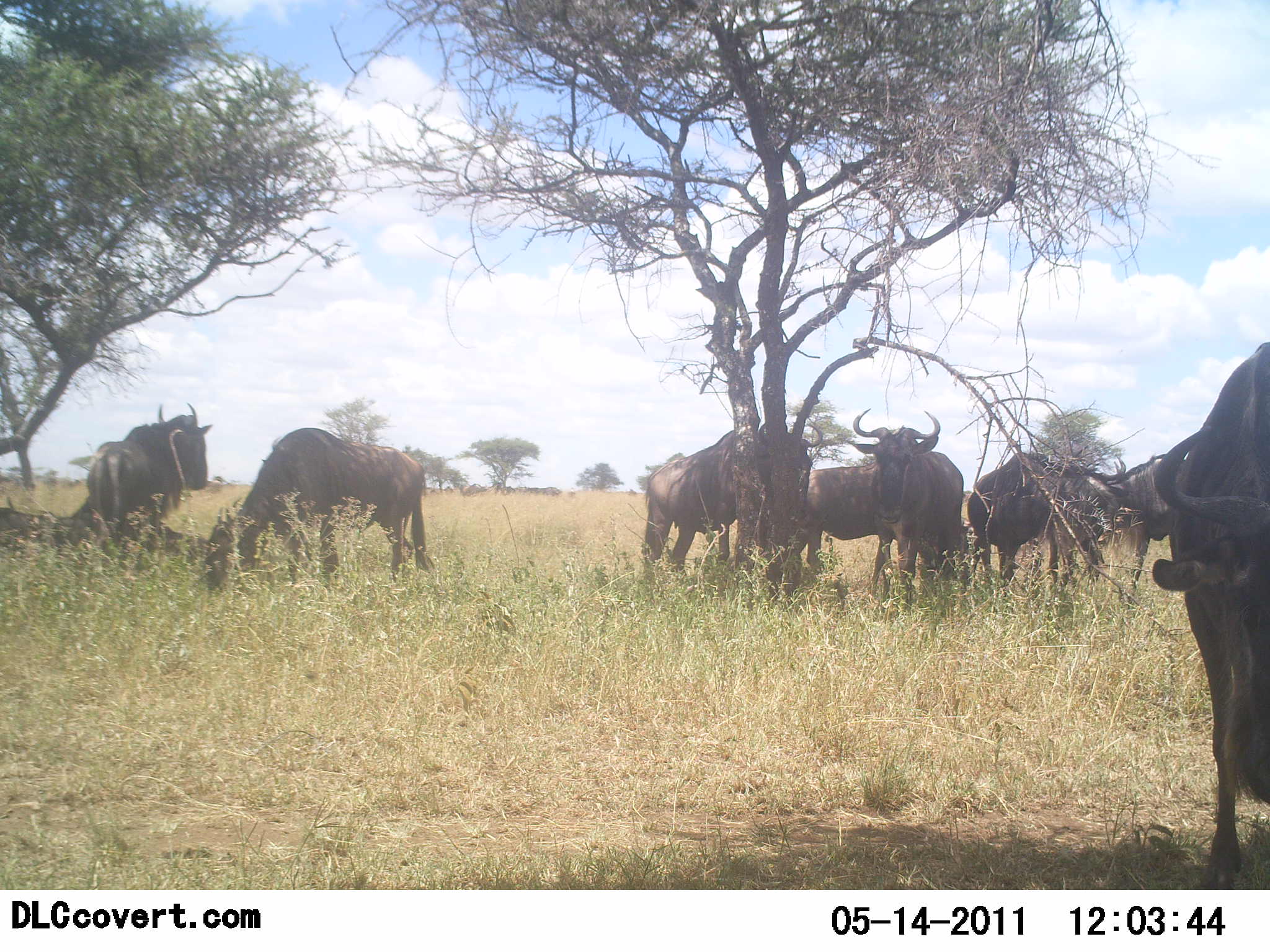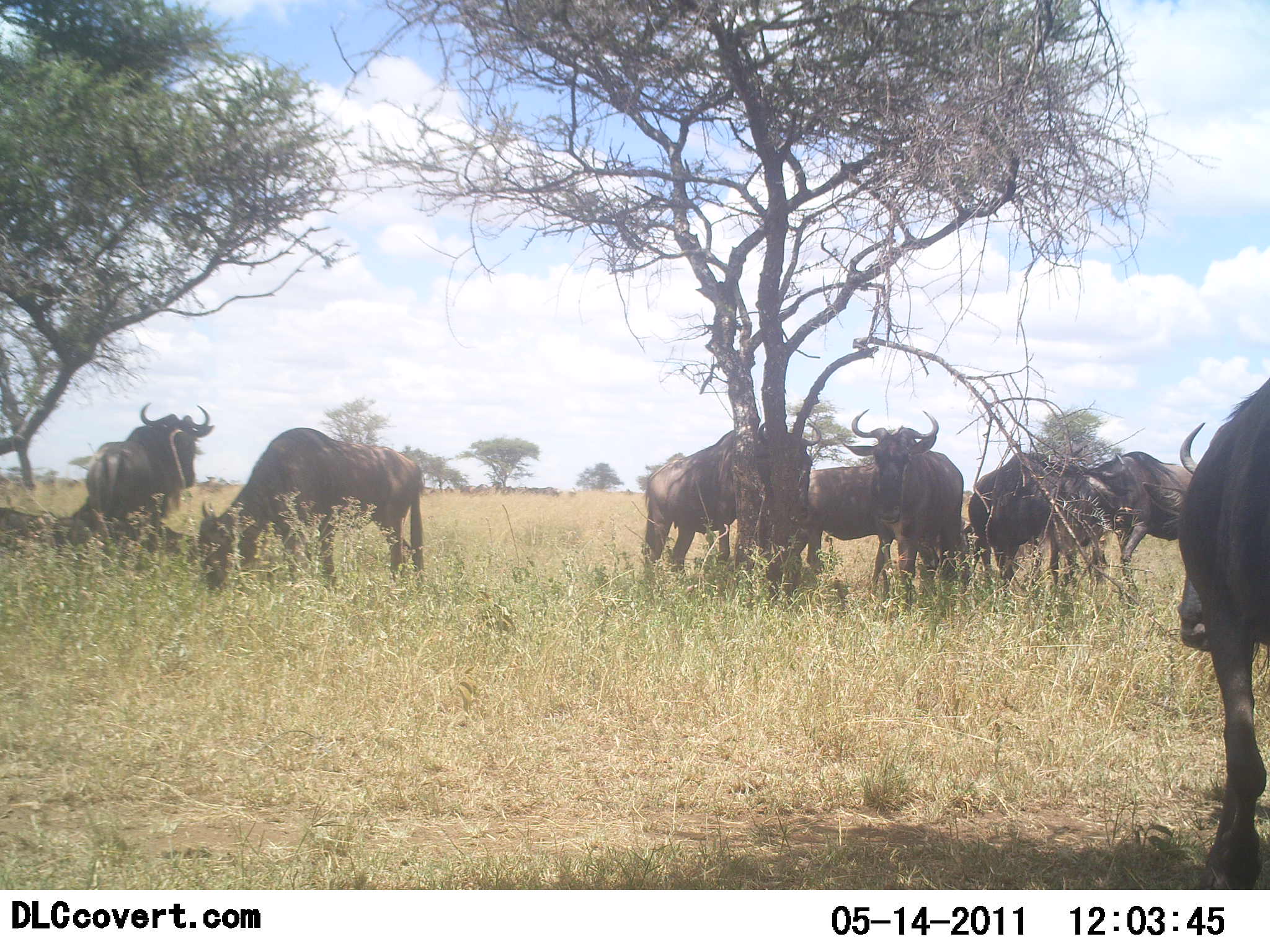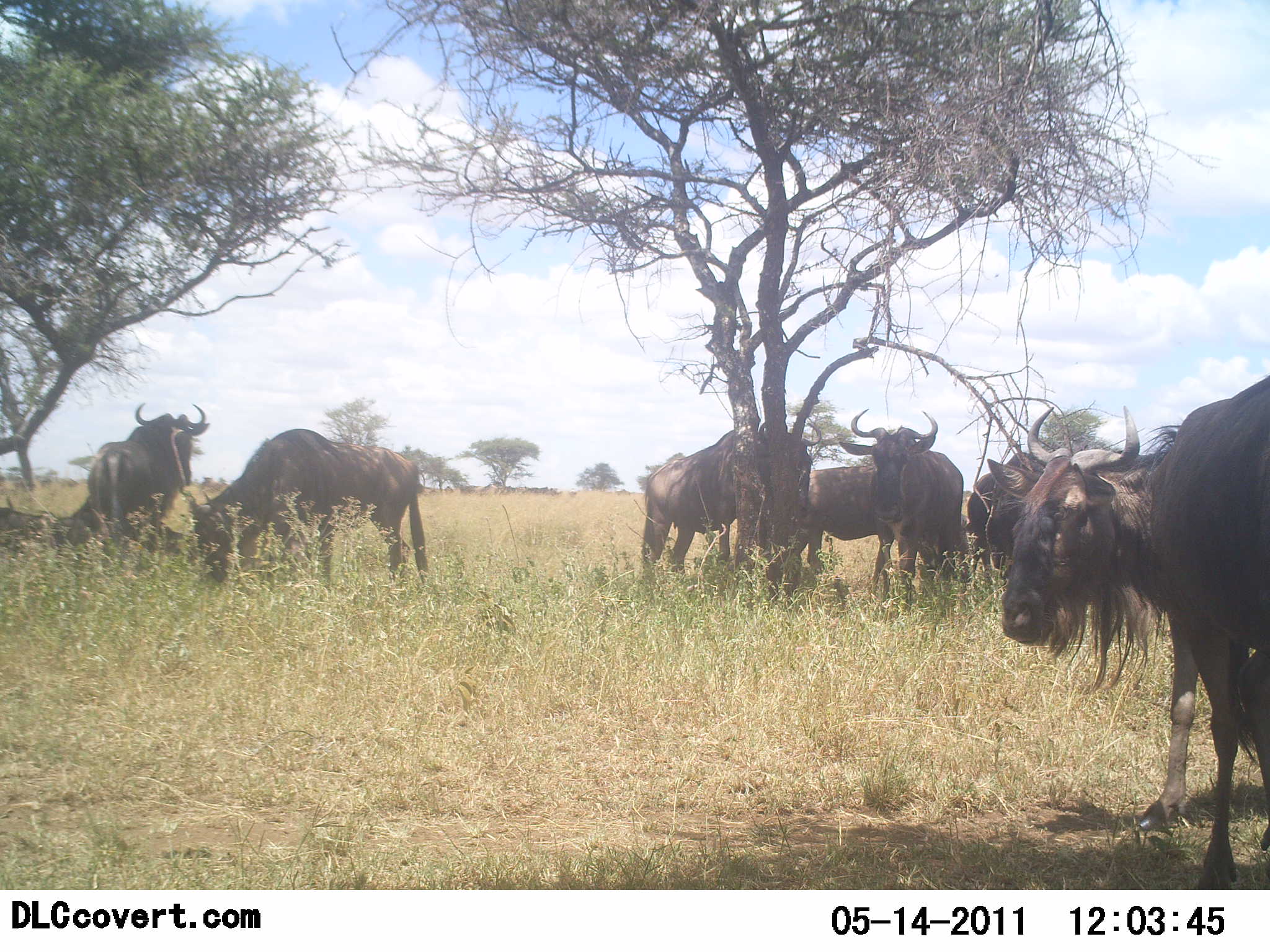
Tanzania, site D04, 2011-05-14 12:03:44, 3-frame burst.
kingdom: Animalia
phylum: Chordata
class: Mammalia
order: Artiodactyla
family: Bovidae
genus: Connochaetes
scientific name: Connochaetes taurinus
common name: blue wildebeest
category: wildebeest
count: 8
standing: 100%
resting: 17%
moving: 25%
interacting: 0%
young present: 0%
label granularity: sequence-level